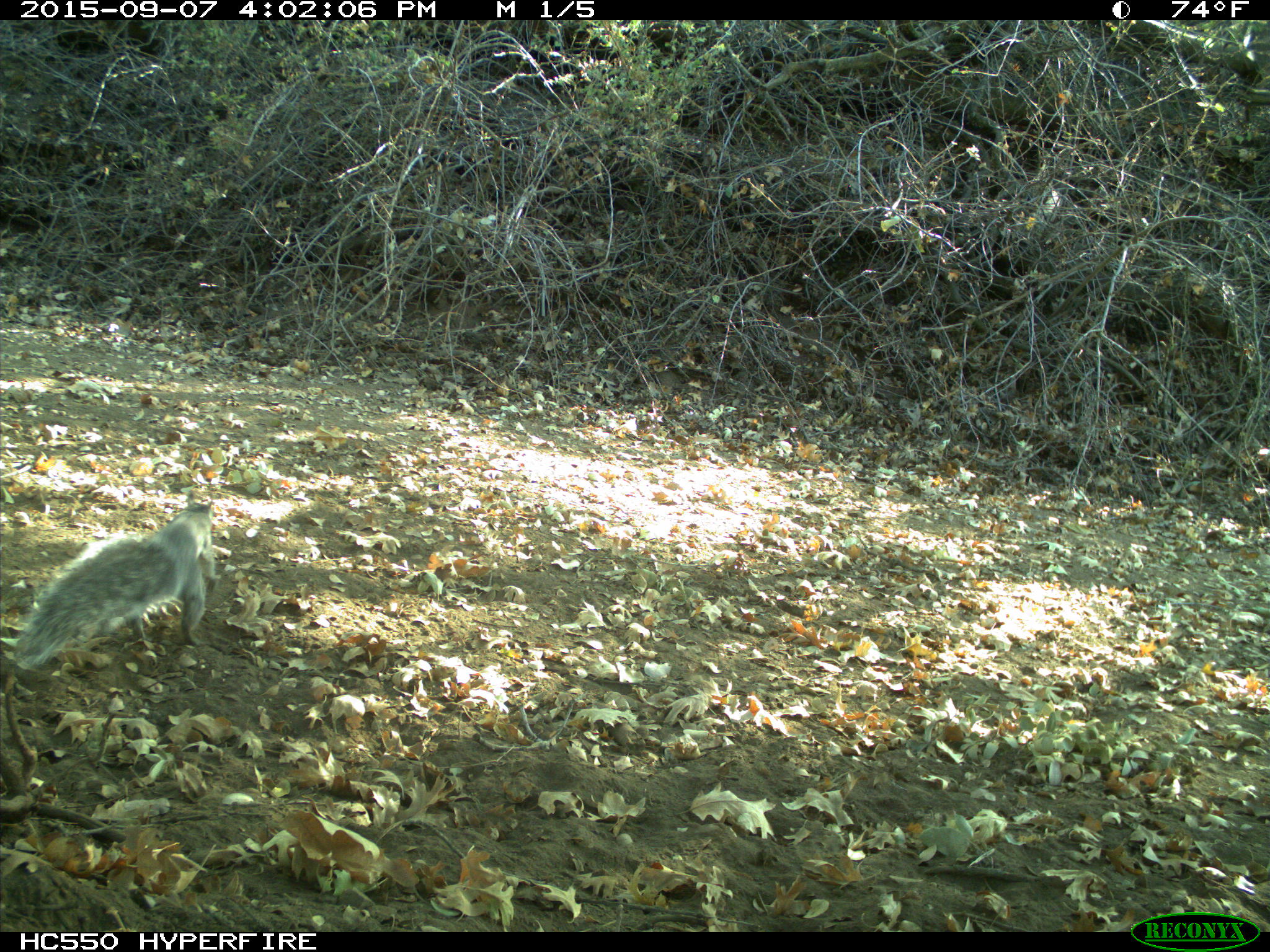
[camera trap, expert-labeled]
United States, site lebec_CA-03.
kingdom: Animalia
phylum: Chordata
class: Mammalia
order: Rodentia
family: Sciuridae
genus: Sciurus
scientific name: Sciurus carolinensis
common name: eastern gray squirrel